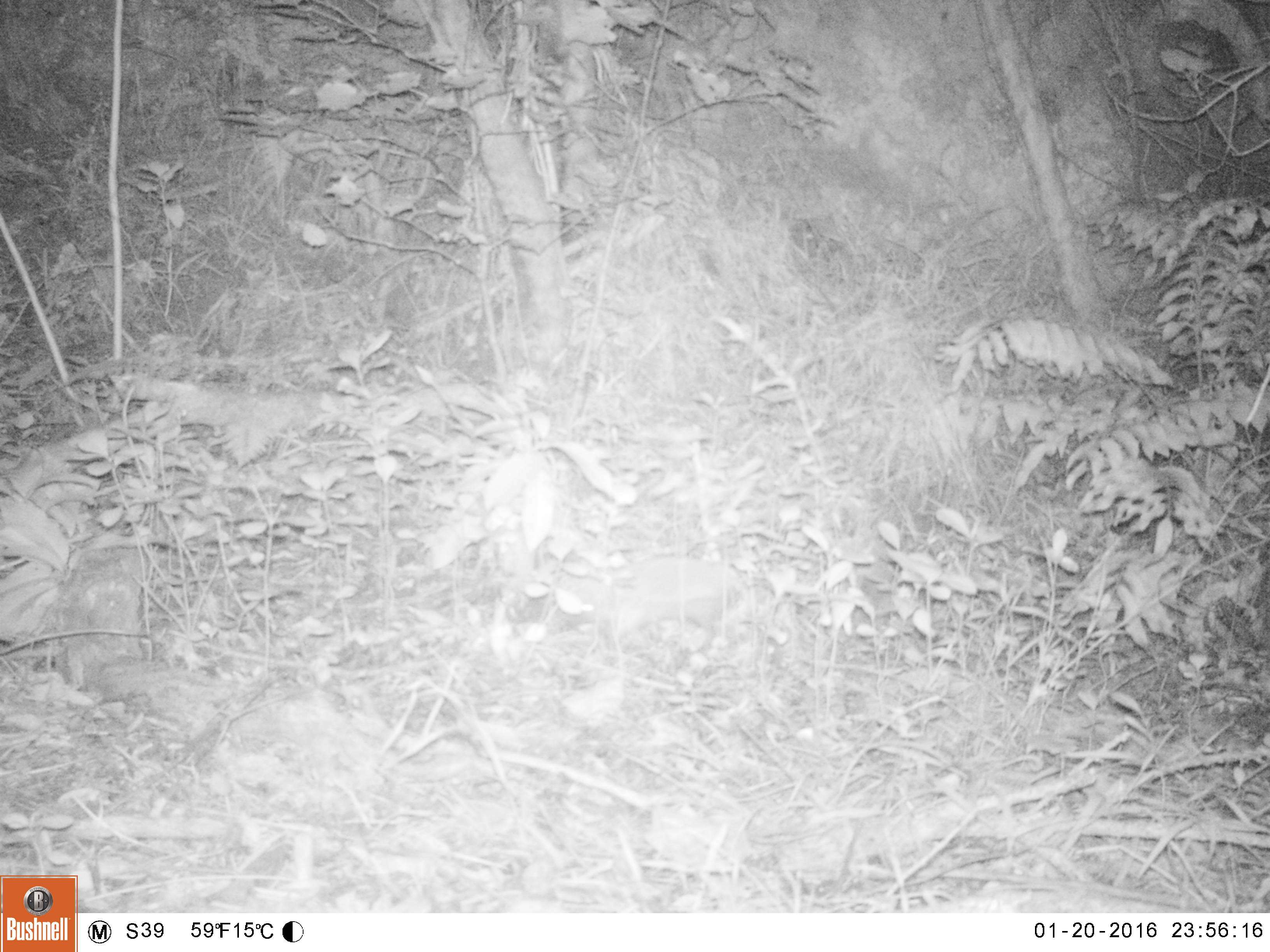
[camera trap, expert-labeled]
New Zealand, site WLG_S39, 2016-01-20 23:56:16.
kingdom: Animalia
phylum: Chordata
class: Mammalia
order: Eulipotyphla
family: Erinaceidae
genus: Erinaceus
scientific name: Erinaceus europaeus europaeus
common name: european hedgehog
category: hedgehog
Hedgehog (european hedgehog) (Erinaceus europaeus europaeus).